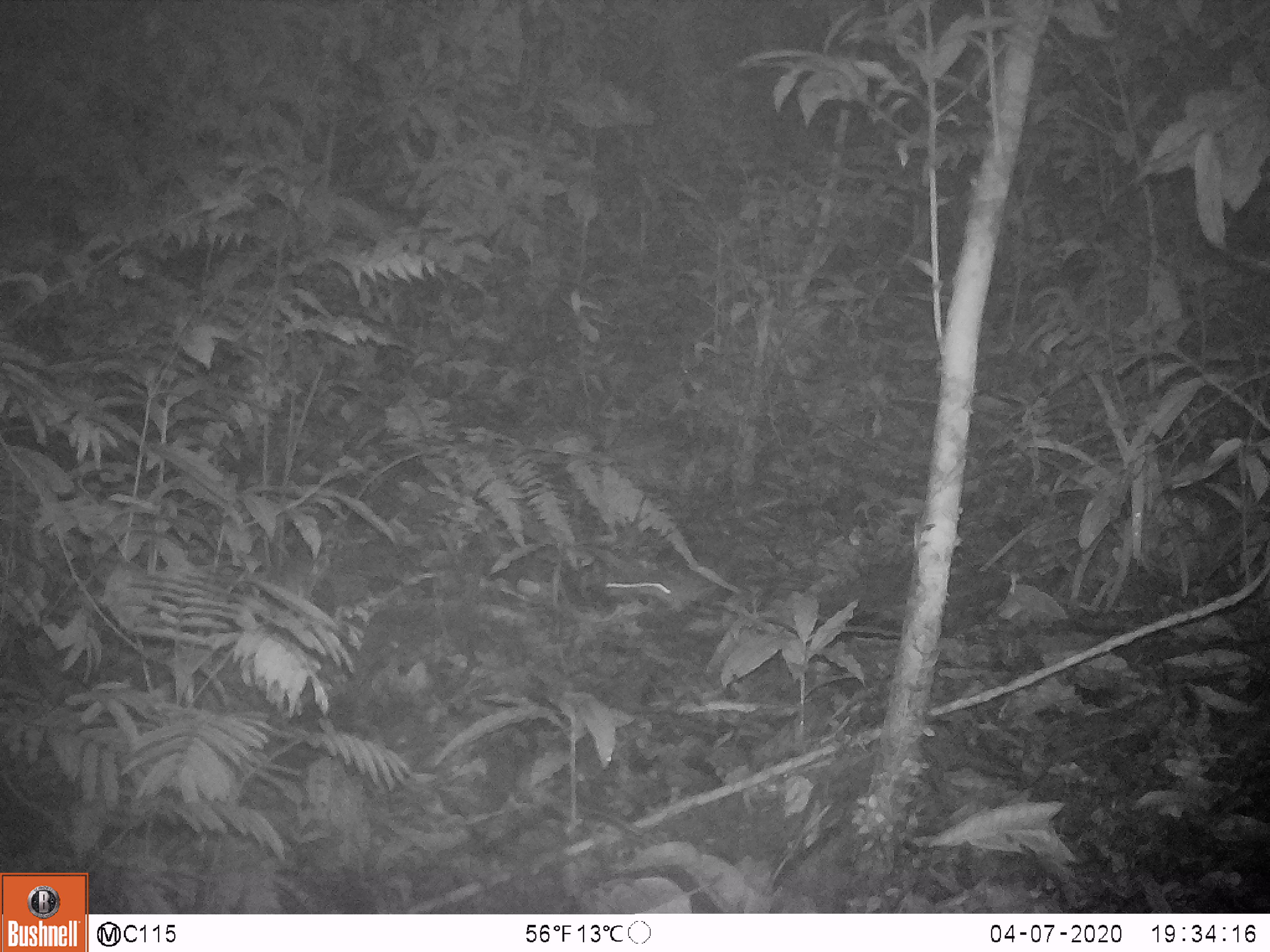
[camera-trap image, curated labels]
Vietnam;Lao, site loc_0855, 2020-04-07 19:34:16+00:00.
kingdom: Animalia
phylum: Chordata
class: Mammalia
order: Rodentia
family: Muridae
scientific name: Muridae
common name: old-world mice and rats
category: unidentified murid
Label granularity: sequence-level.